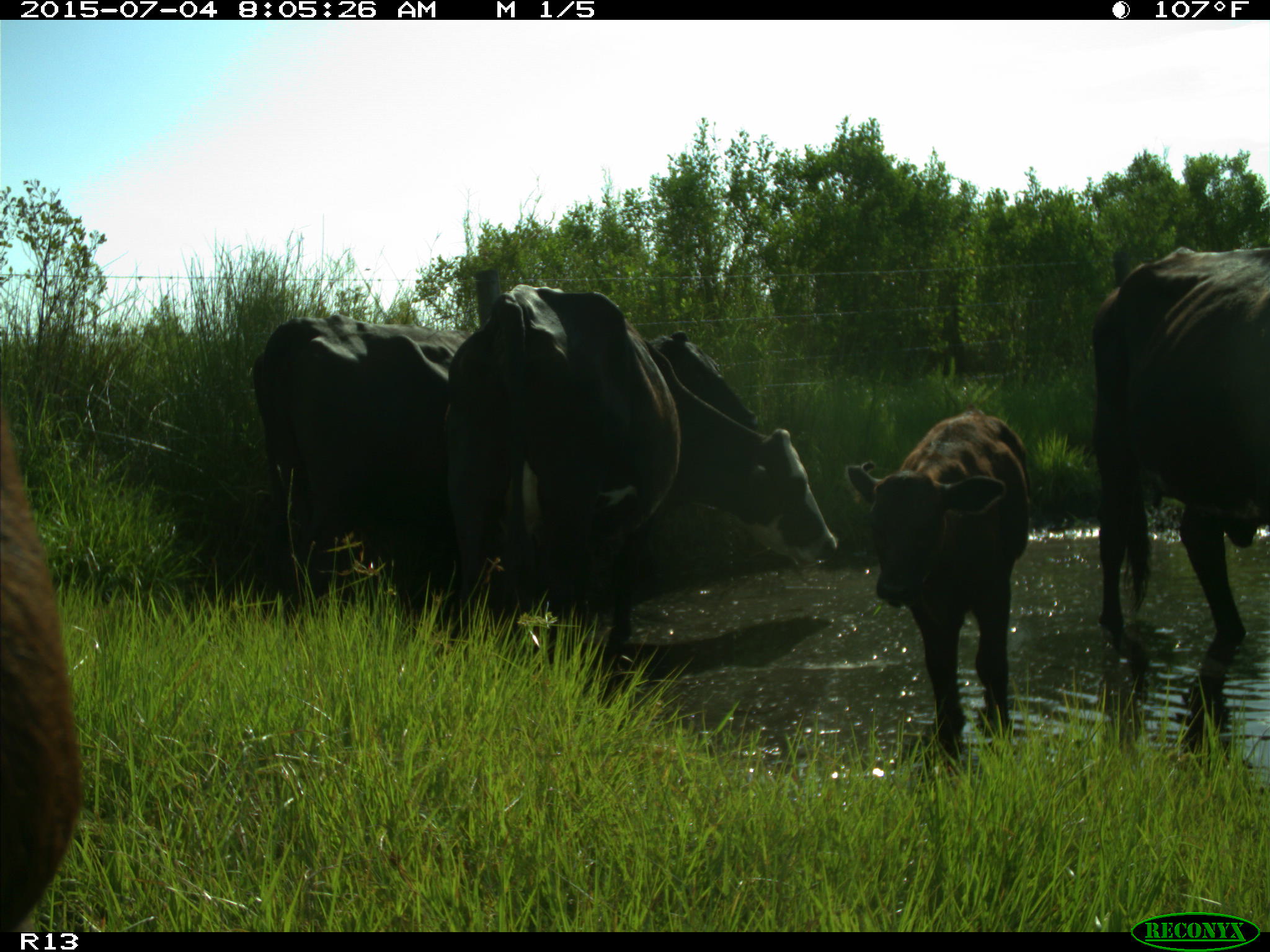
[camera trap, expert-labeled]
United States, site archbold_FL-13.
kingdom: Animalia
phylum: Chordata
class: Mammalia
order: Artiodactyla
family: Bovidae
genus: Bos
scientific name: Bos taurus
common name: domestic cow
Bos taurus (domestic cow).